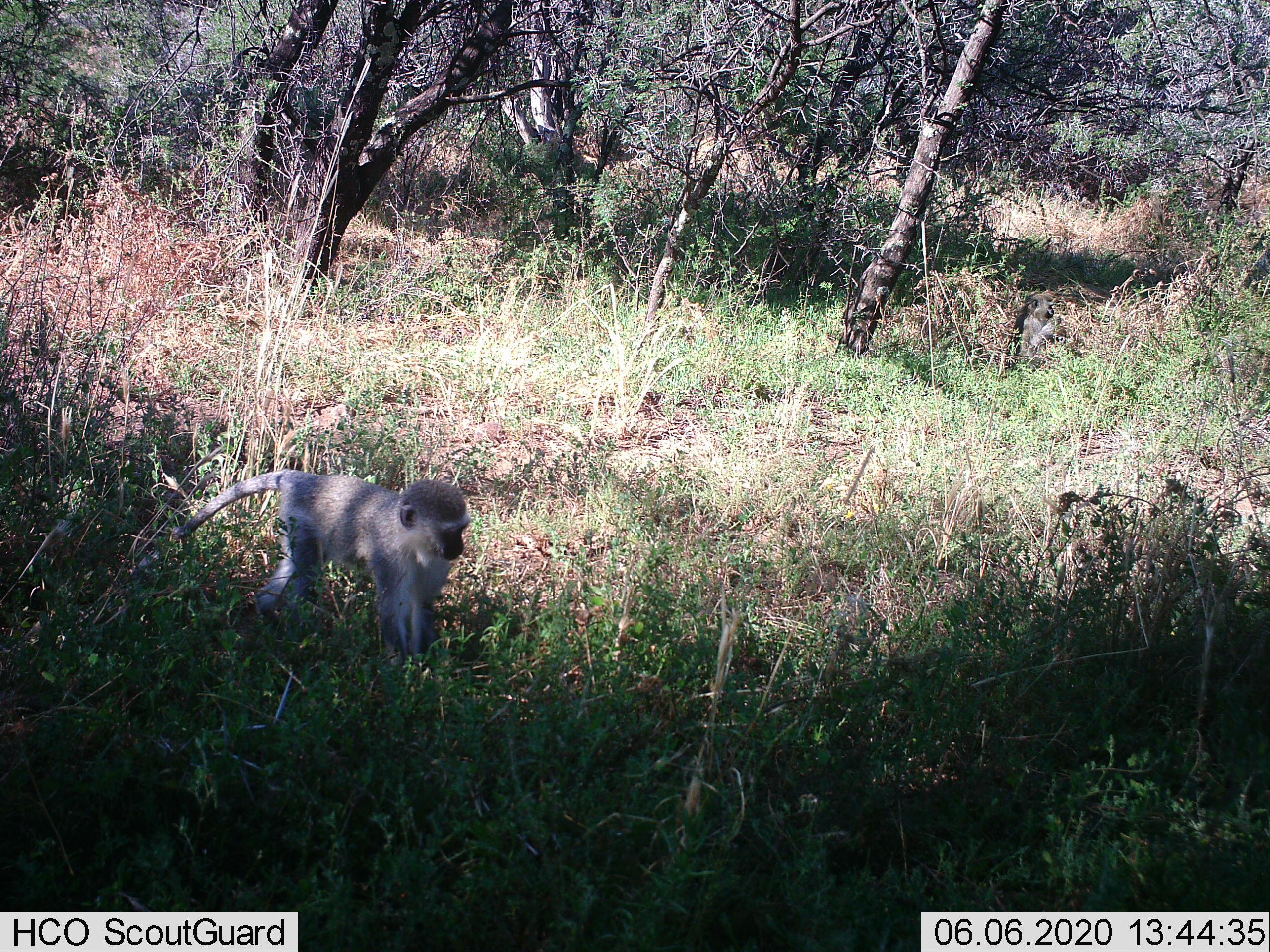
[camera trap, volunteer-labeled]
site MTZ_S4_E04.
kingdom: Animalia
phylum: Chordata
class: Mammalia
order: Primates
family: Cercopithecidae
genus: Chlorocebus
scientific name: Chlorocebus pygerythrus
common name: vervet monkey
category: monkeyvervet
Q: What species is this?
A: Monkeyvervet (vervet monkey) (Chlorocebus pygerythrus).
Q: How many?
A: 1.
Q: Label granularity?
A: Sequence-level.